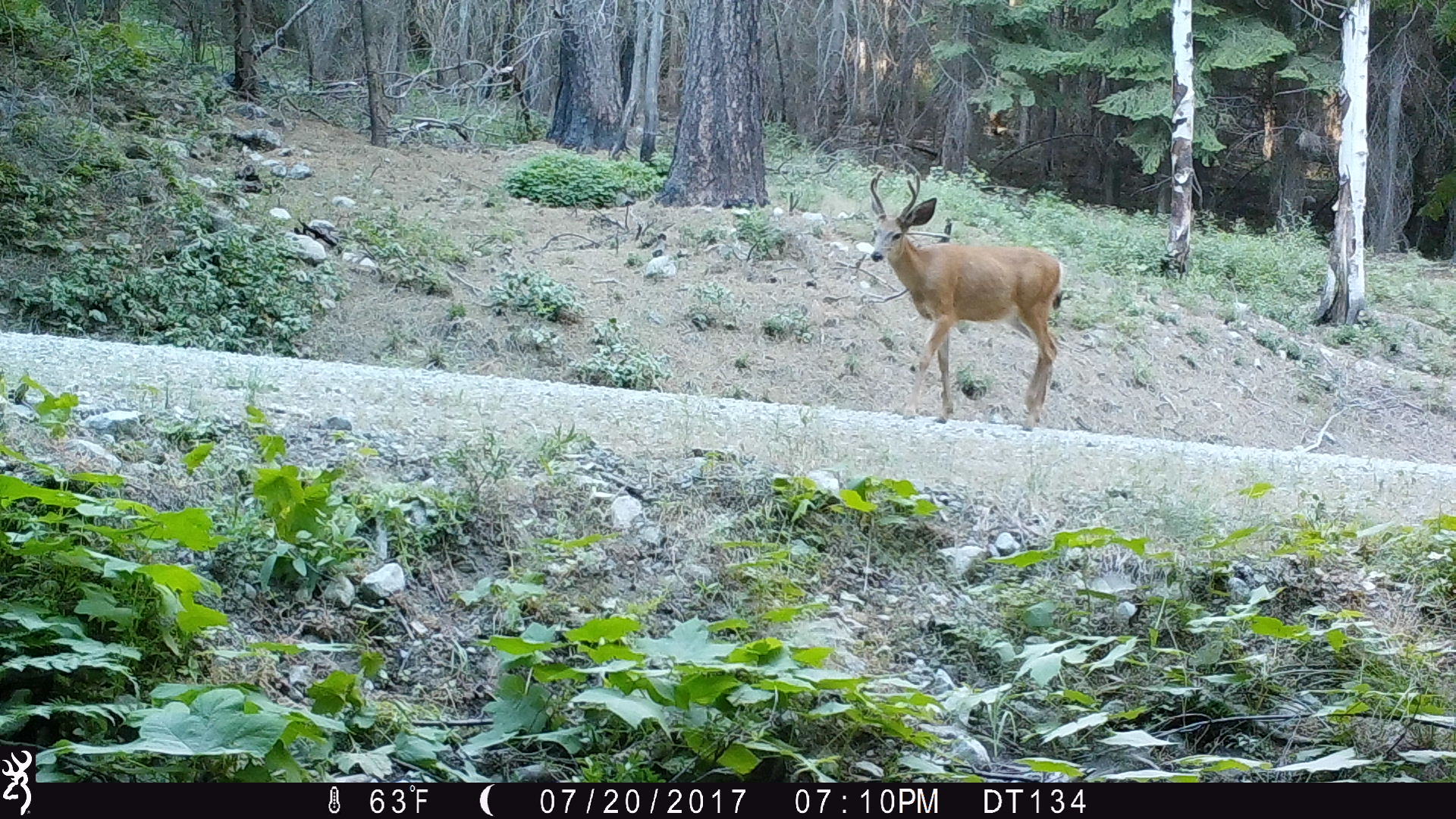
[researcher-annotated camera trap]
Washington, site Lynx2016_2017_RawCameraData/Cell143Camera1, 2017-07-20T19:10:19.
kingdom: Animalia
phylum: Chordata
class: Mammalia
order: Artiodactyla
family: Cervidae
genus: Odocoileus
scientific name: Odocoileus hemionus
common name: mule deer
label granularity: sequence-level